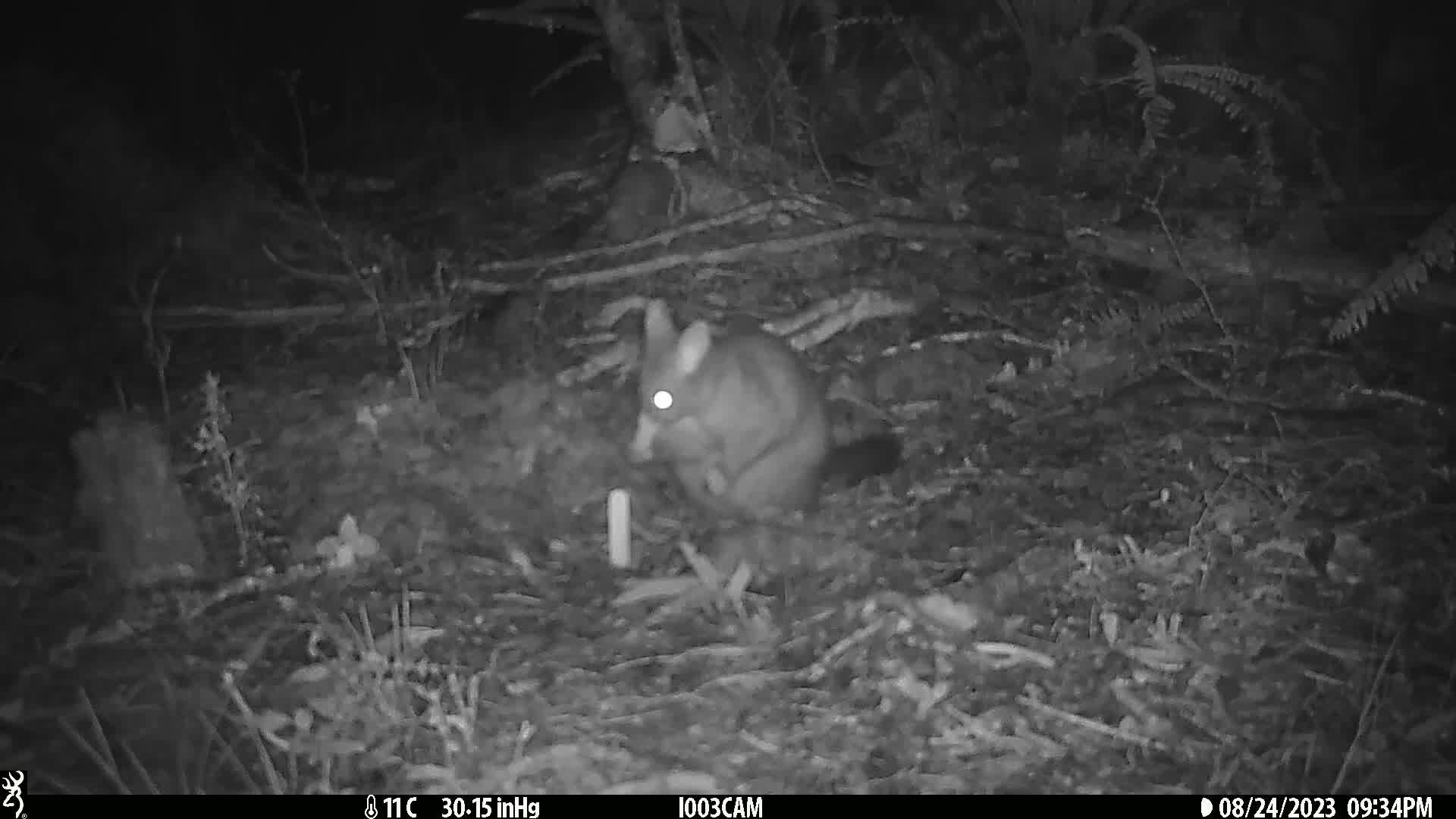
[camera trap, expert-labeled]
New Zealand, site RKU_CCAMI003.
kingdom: Animalia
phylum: Chordata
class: Mammalia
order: Diprotodontia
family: Phalangeridae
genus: Trichosurus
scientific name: Trichosurus vulpecula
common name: common brushtail possum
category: possum